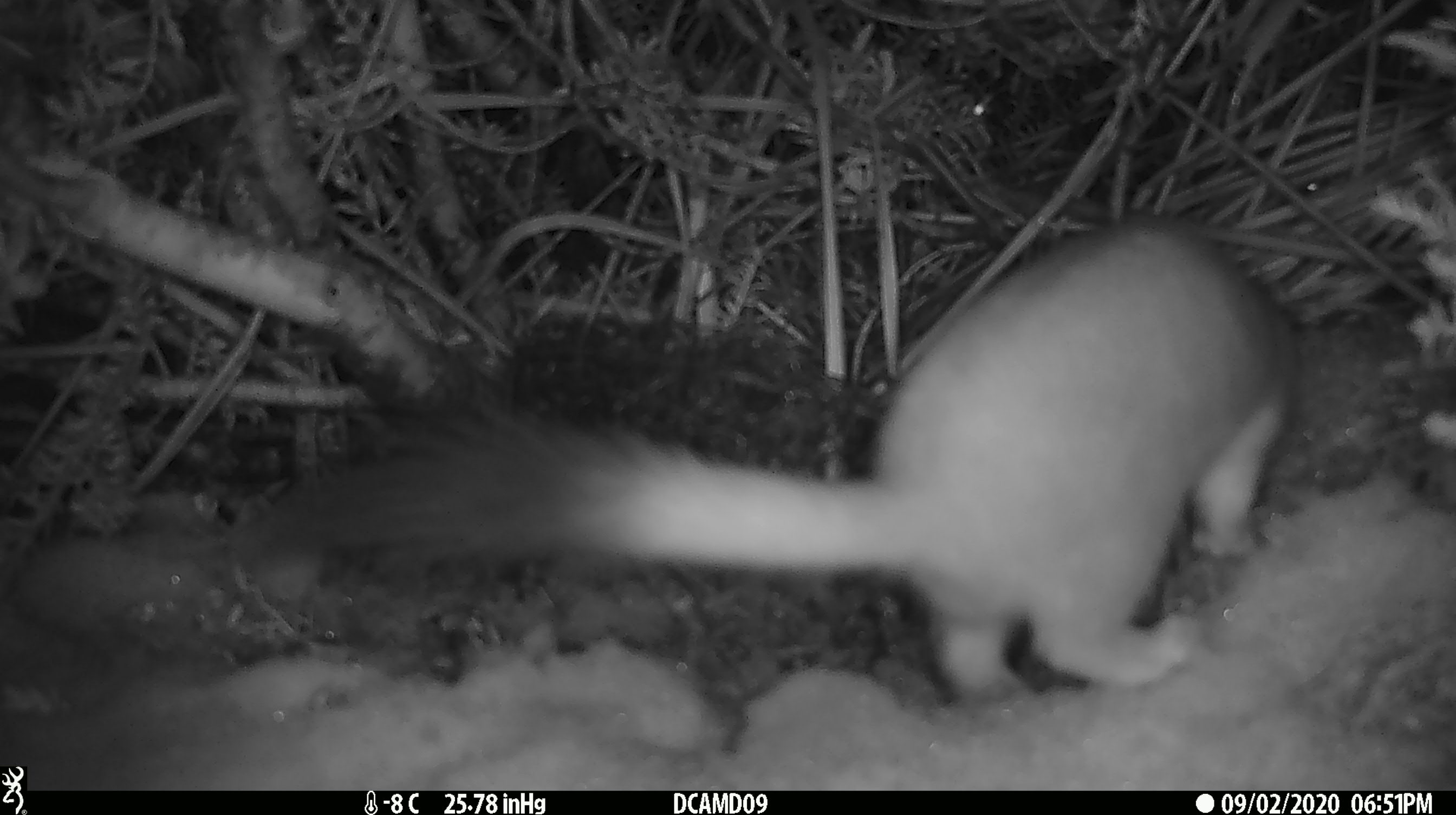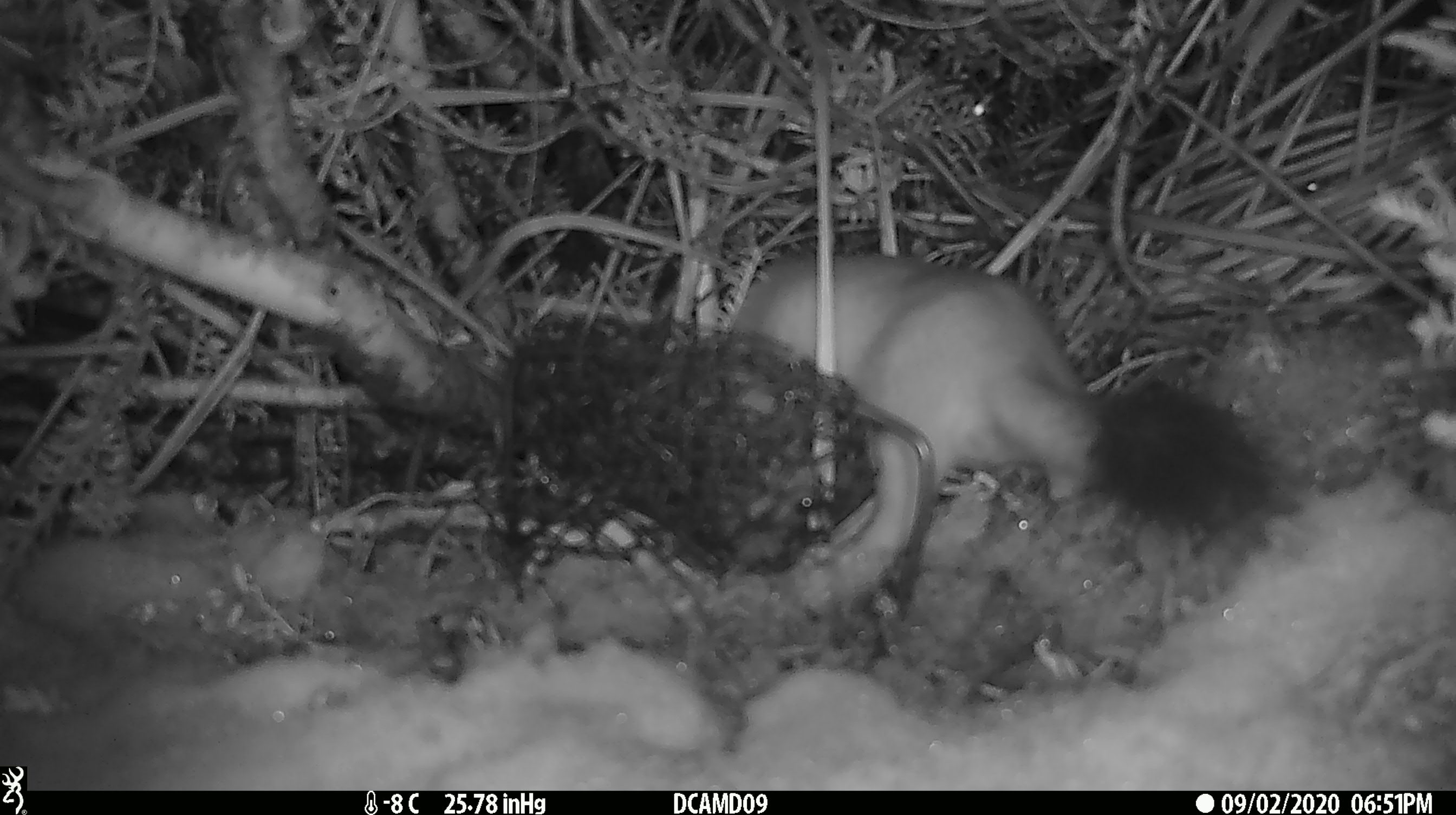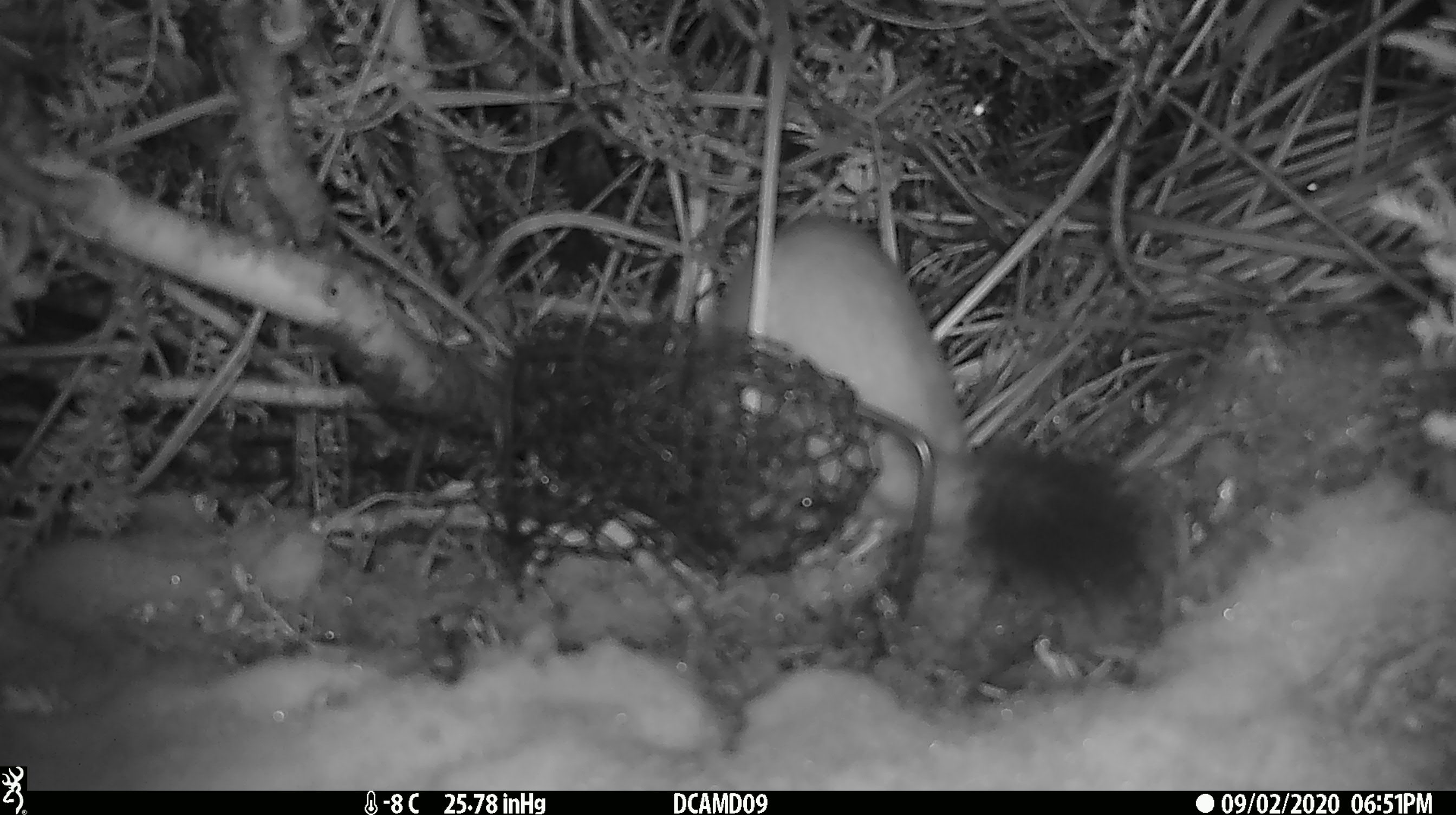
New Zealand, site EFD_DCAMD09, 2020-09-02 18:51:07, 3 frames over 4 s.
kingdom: Animalia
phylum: Chordata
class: Mammalia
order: Carnivora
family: Mustelidae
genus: Mustela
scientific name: Mustela erminea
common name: stoat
Stoat (Mustela erminea).